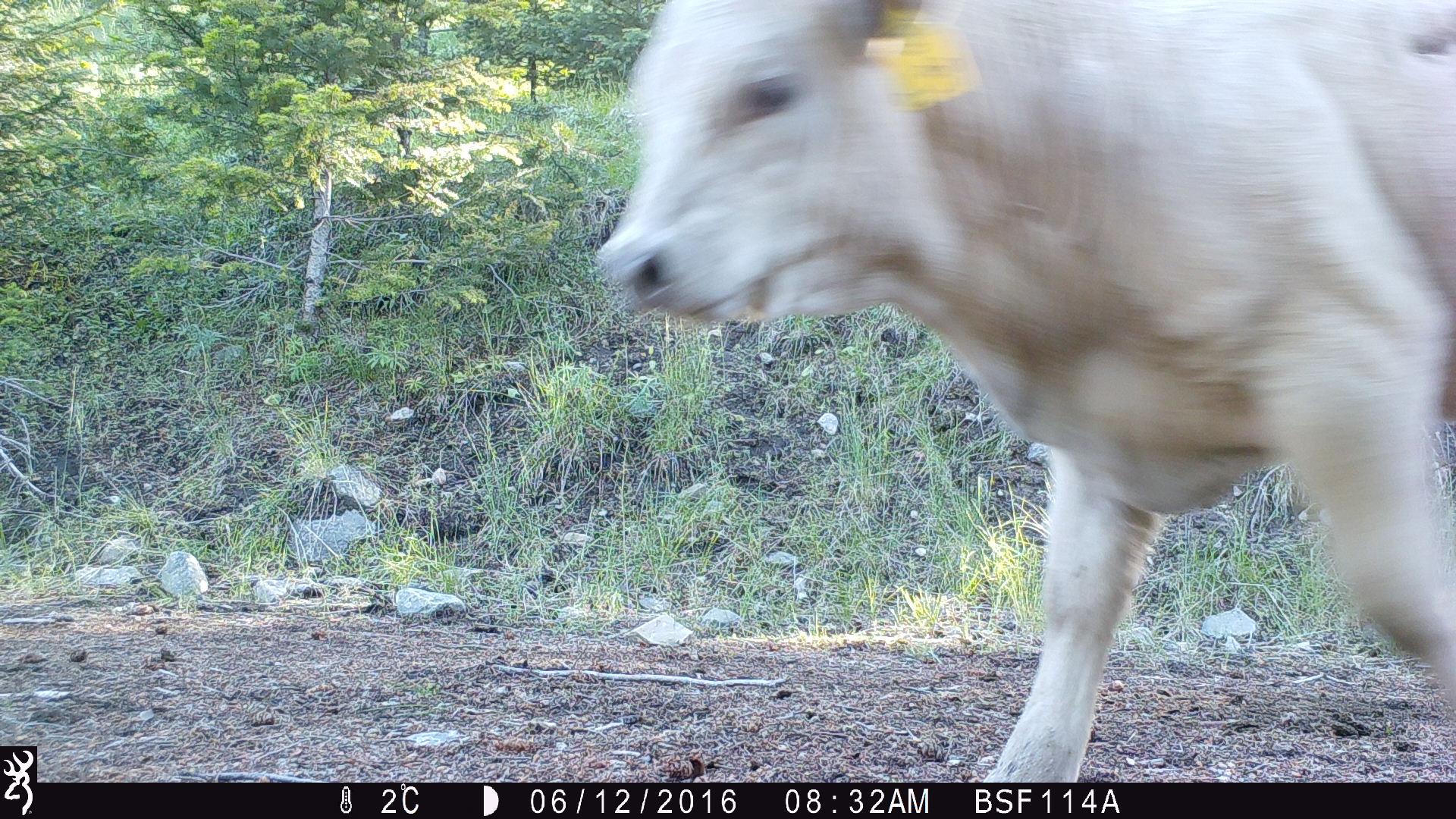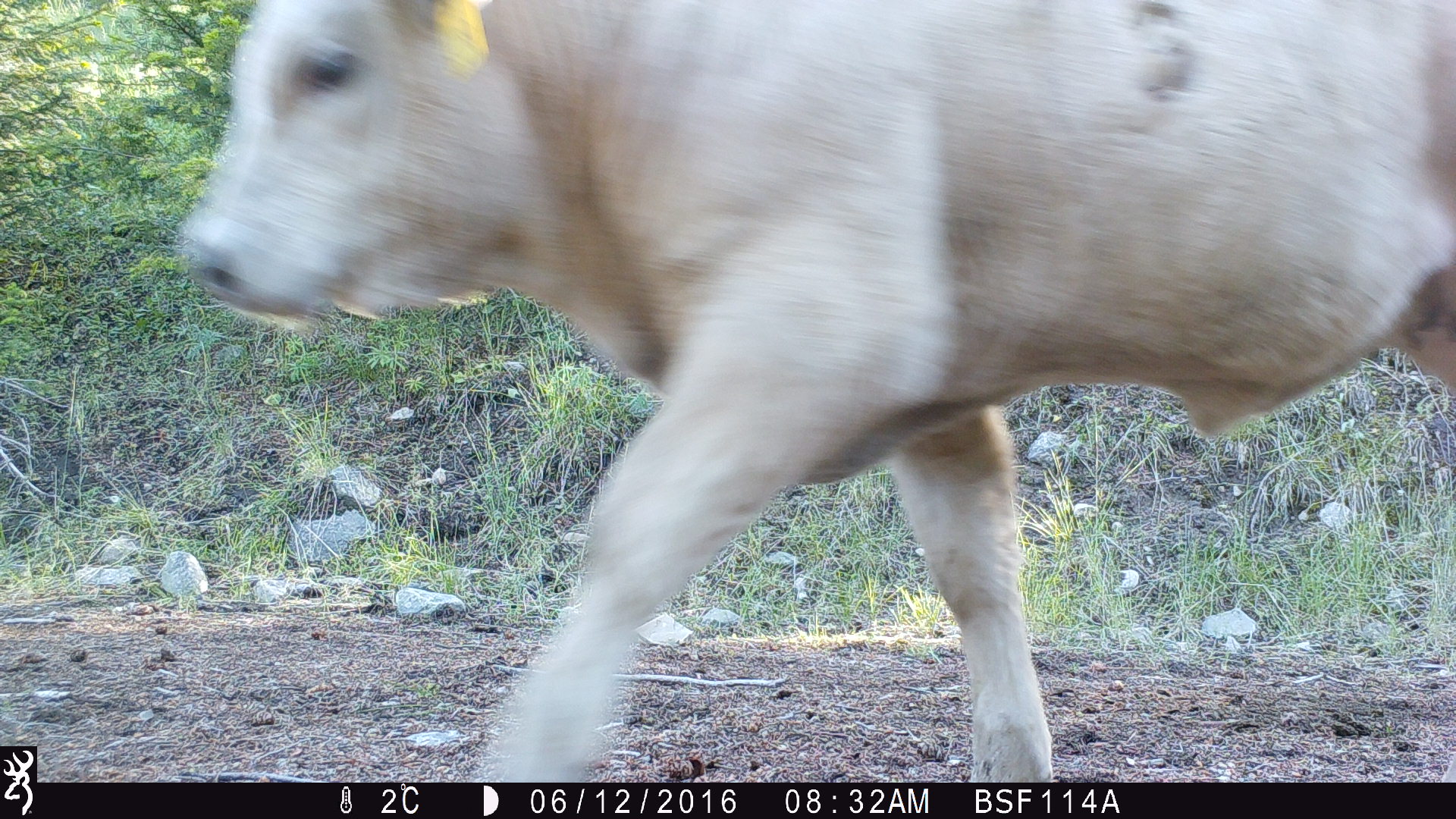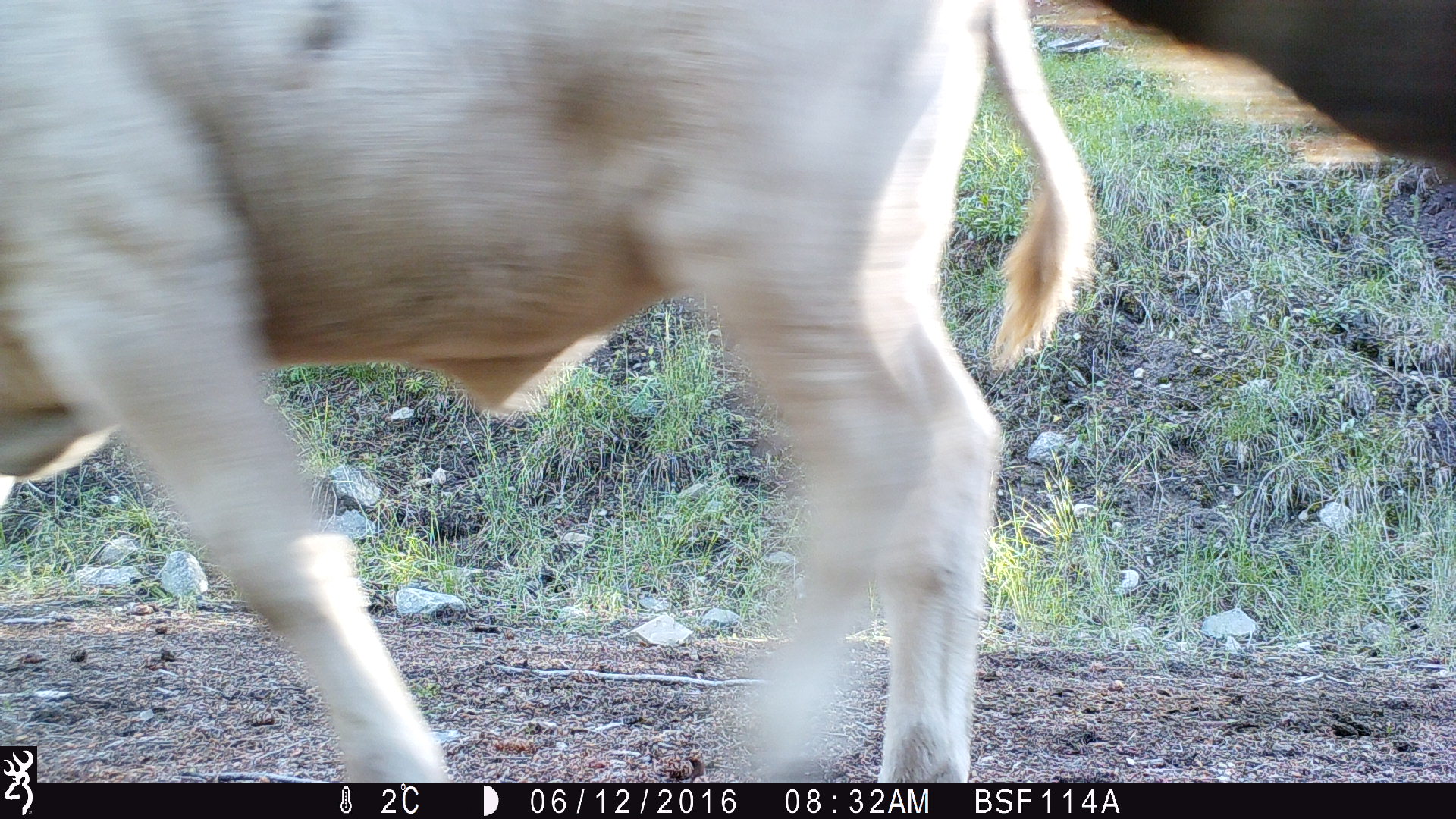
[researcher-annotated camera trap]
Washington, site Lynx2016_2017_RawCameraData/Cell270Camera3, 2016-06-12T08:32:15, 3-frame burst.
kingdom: Animalia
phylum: Chordata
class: Mammalia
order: Artiodactyla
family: Bovidae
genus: Bos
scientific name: Bos taurus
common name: domestic cattle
Domestic cattle (Bos taurus). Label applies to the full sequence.